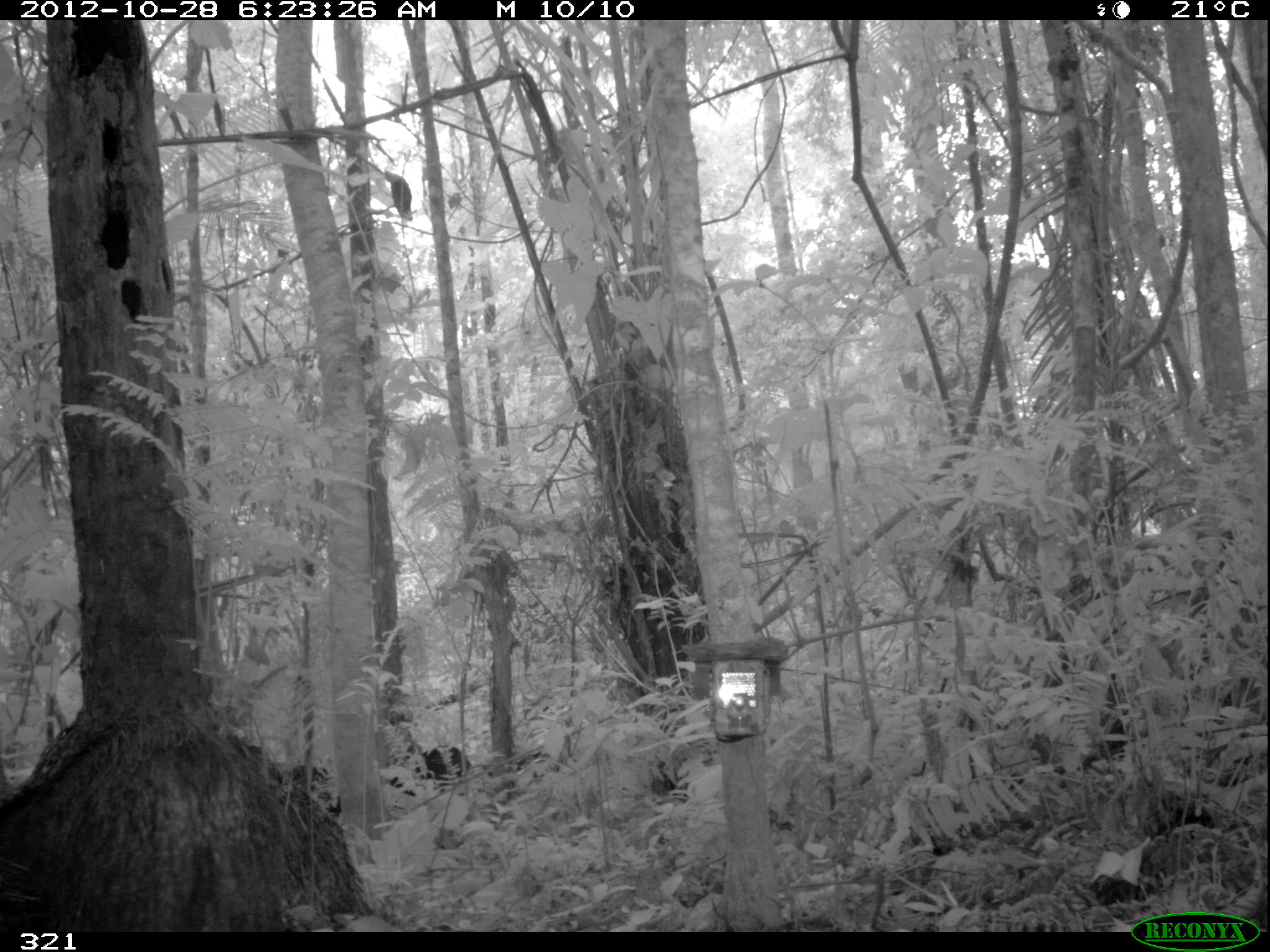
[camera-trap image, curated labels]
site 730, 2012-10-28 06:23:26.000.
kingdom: Animalia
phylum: Chordata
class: Mammalia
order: Artiodactyla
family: Tayassuidae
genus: Tayassu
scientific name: Tayassu pecari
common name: white-lipped peccary